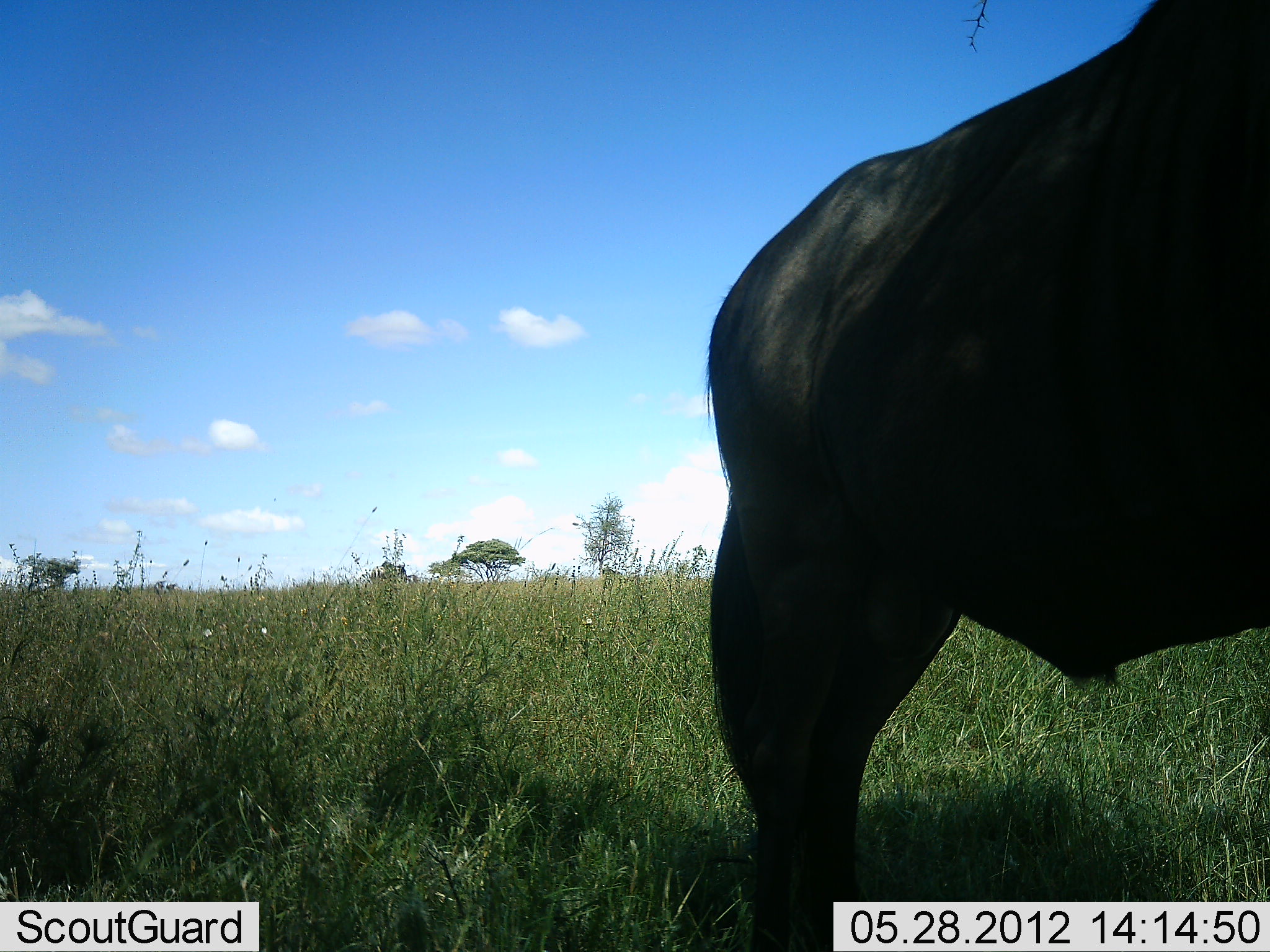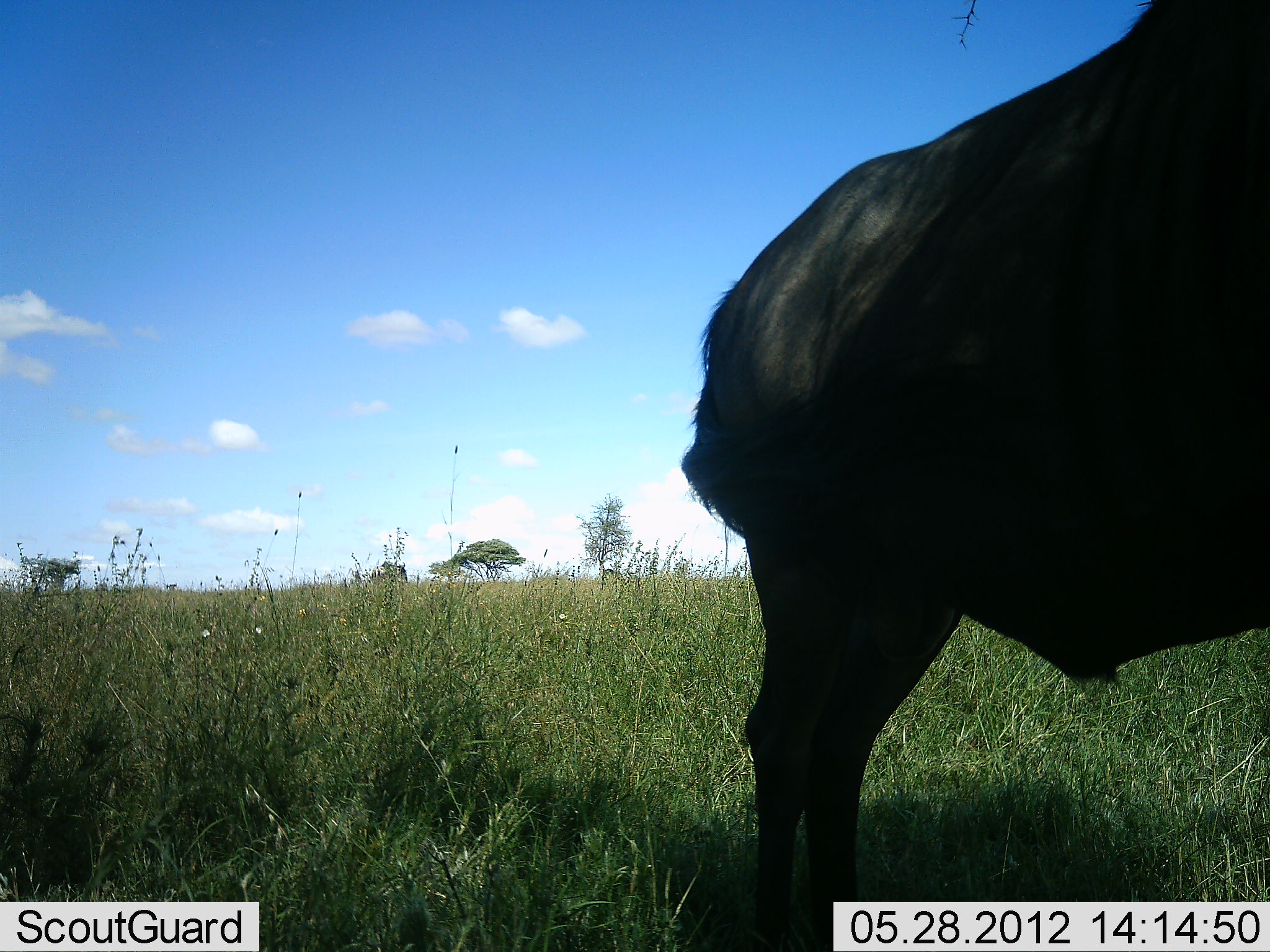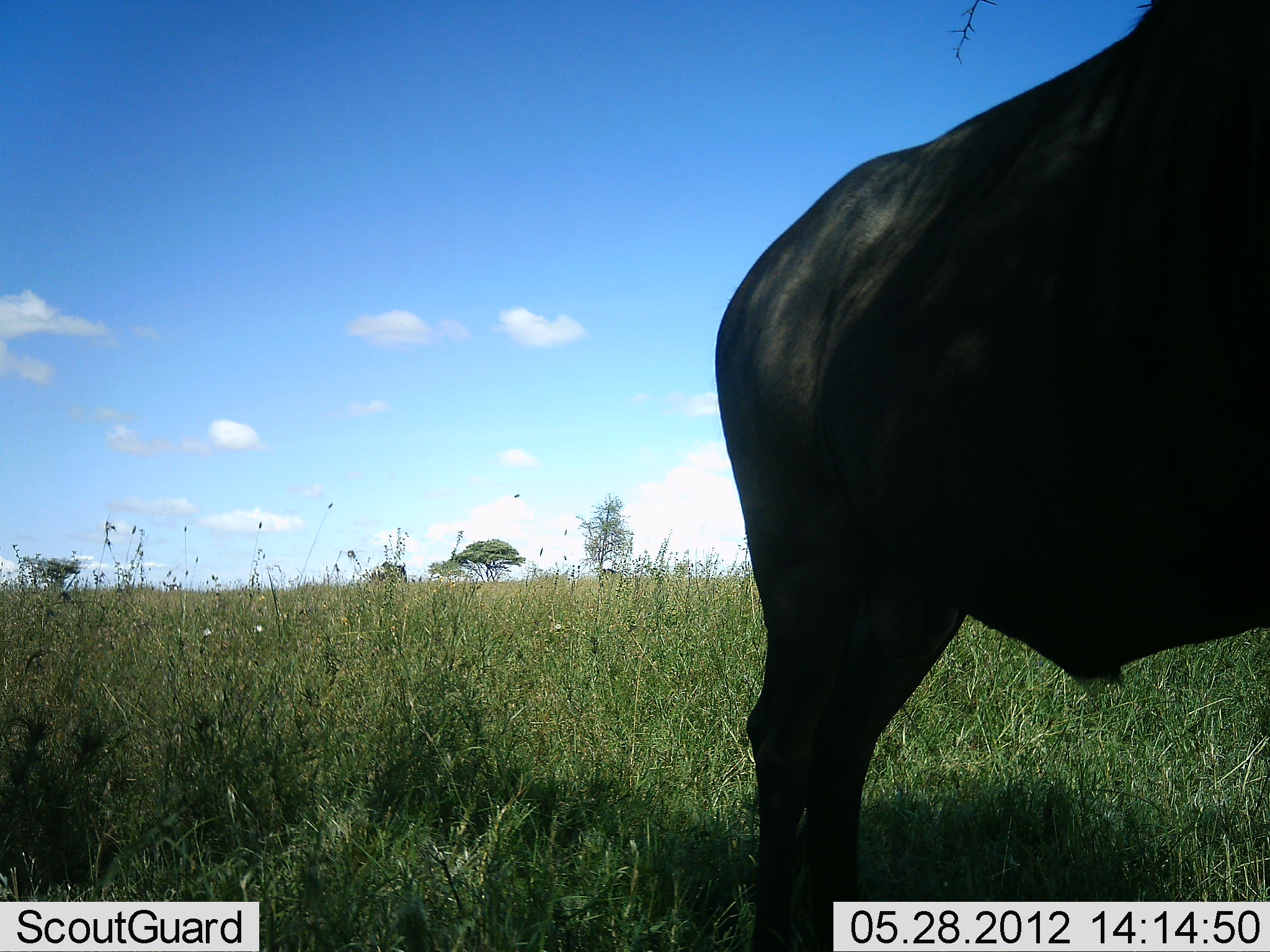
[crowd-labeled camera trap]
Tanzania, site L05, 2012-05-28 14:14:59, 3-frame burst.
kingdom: Animalia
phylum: Chordata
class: Mammalia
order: Artiodactyla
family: Bovidae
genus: Connochaetes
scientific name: Connochaetes taurinus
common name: blue wildebeest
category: wildebeest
Wildebeest (blue wildebeest) (Connochaetes taurinus), count 1. Behavior (volunteer vote fractions): standing 100%, resting 0%, moving 0%, interacting 0%. Young present (vote fraction): 0%. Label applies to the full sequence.